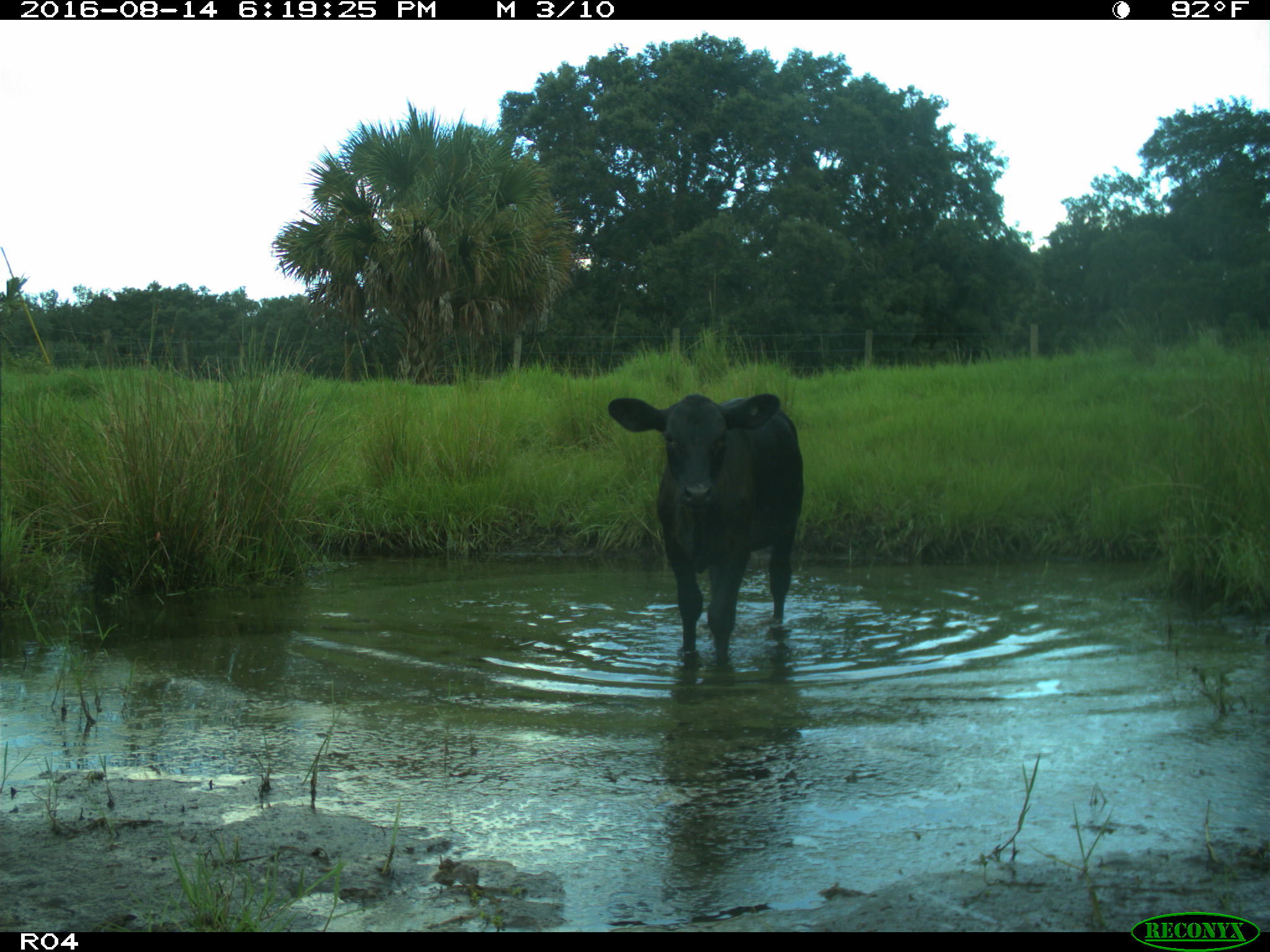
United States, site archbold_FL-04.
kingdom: Animalia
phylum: Chordata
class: Mammalia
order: Artiodactyla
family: Bovidae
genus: Bos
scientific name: Bos taurus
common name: domestic cow